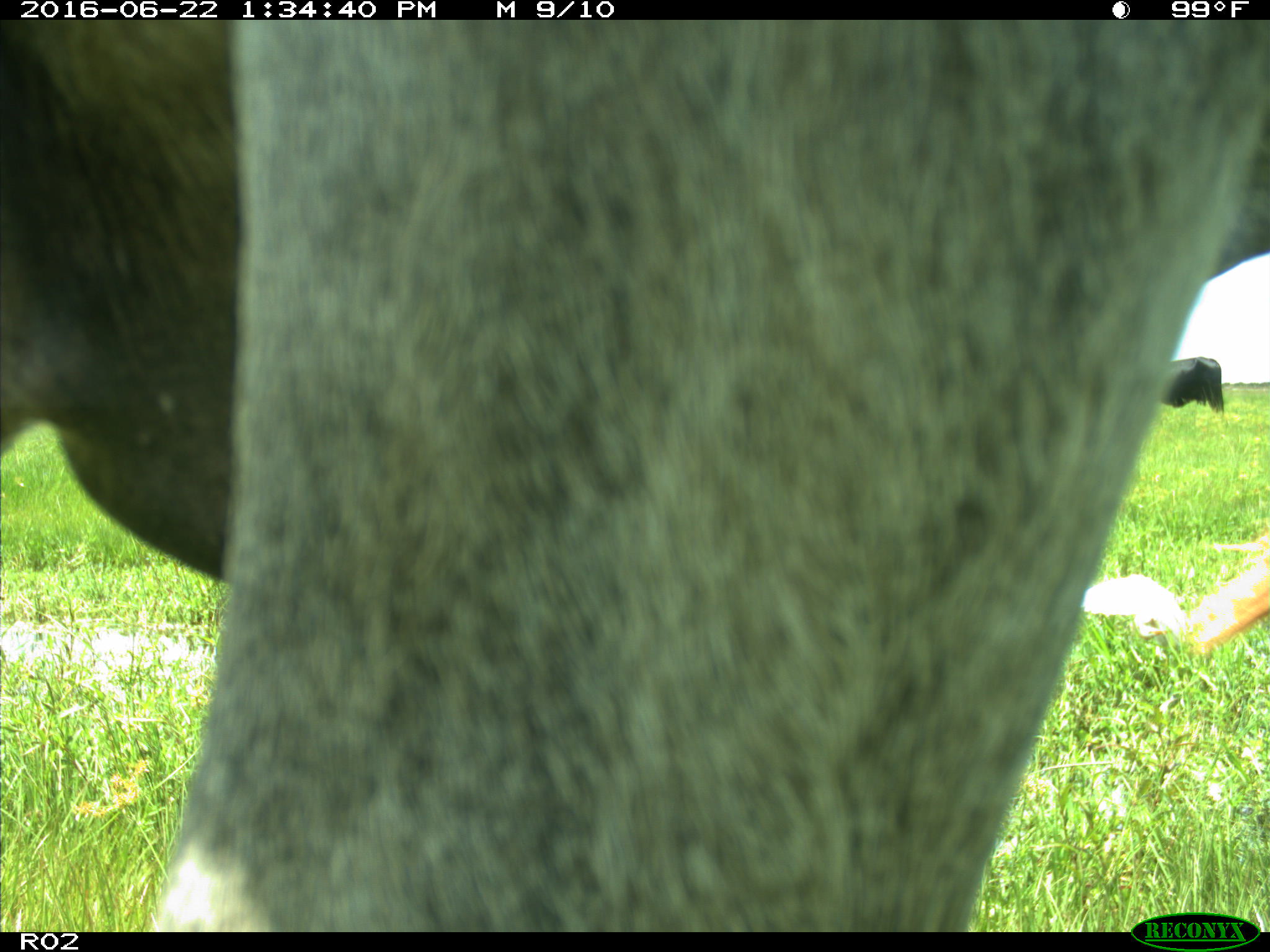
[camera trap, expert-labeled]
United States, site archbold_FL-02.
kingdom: Animalia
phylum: Chordata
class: Mammalia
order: Artiodactyla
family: Bovidae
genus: Bos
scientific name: Bos taurus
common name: domestic cow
Bos taurus (domestic cow).